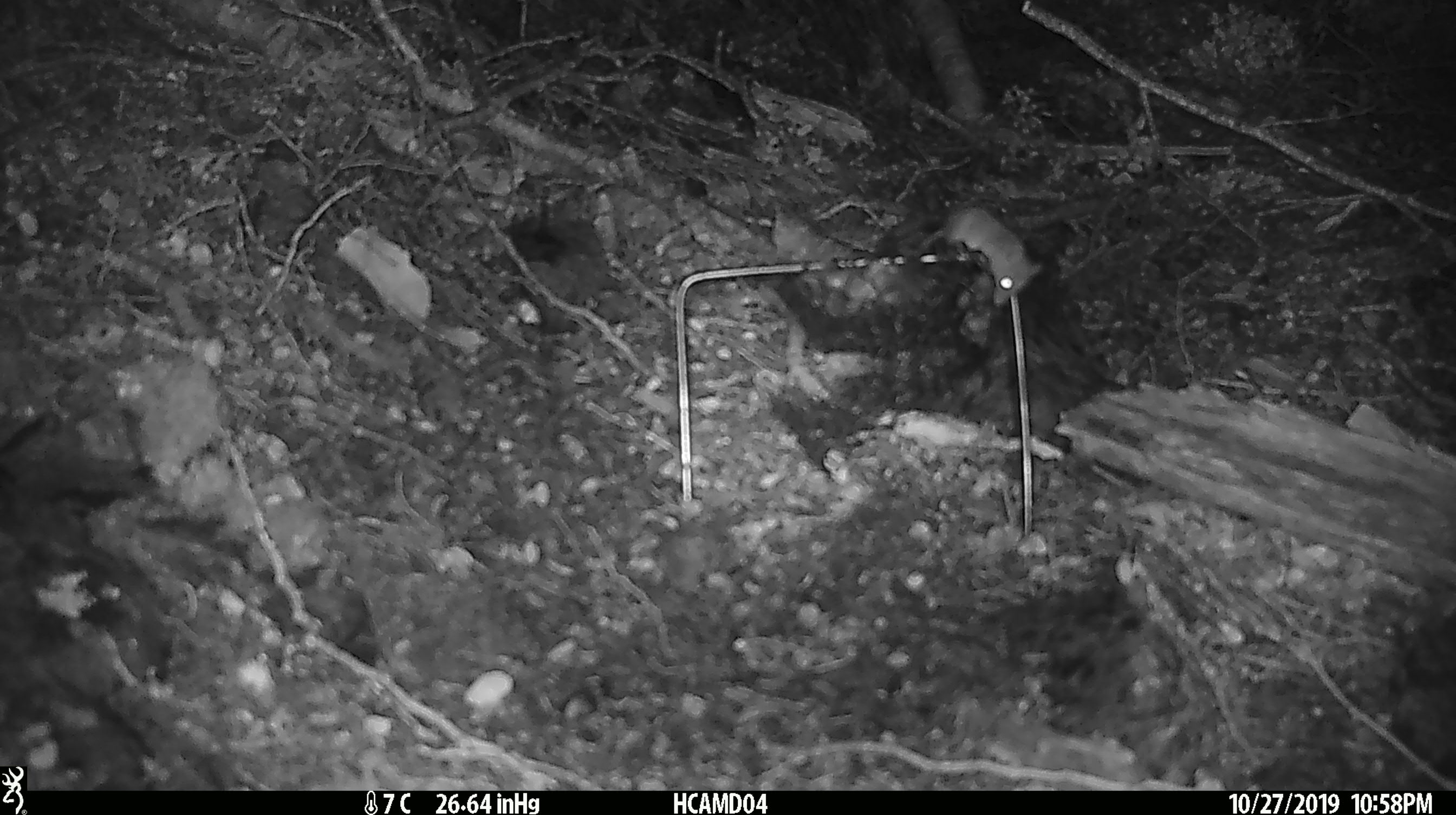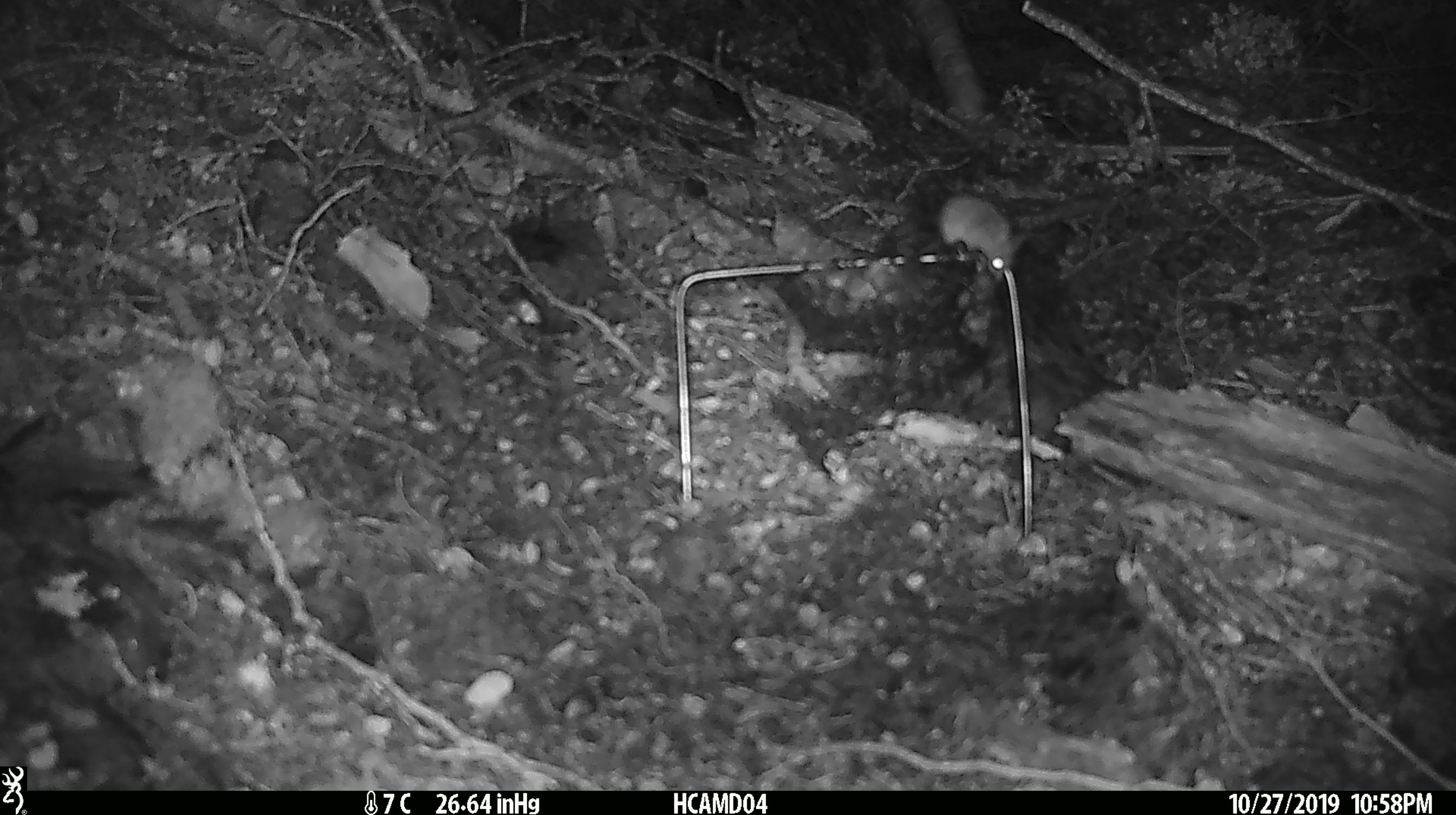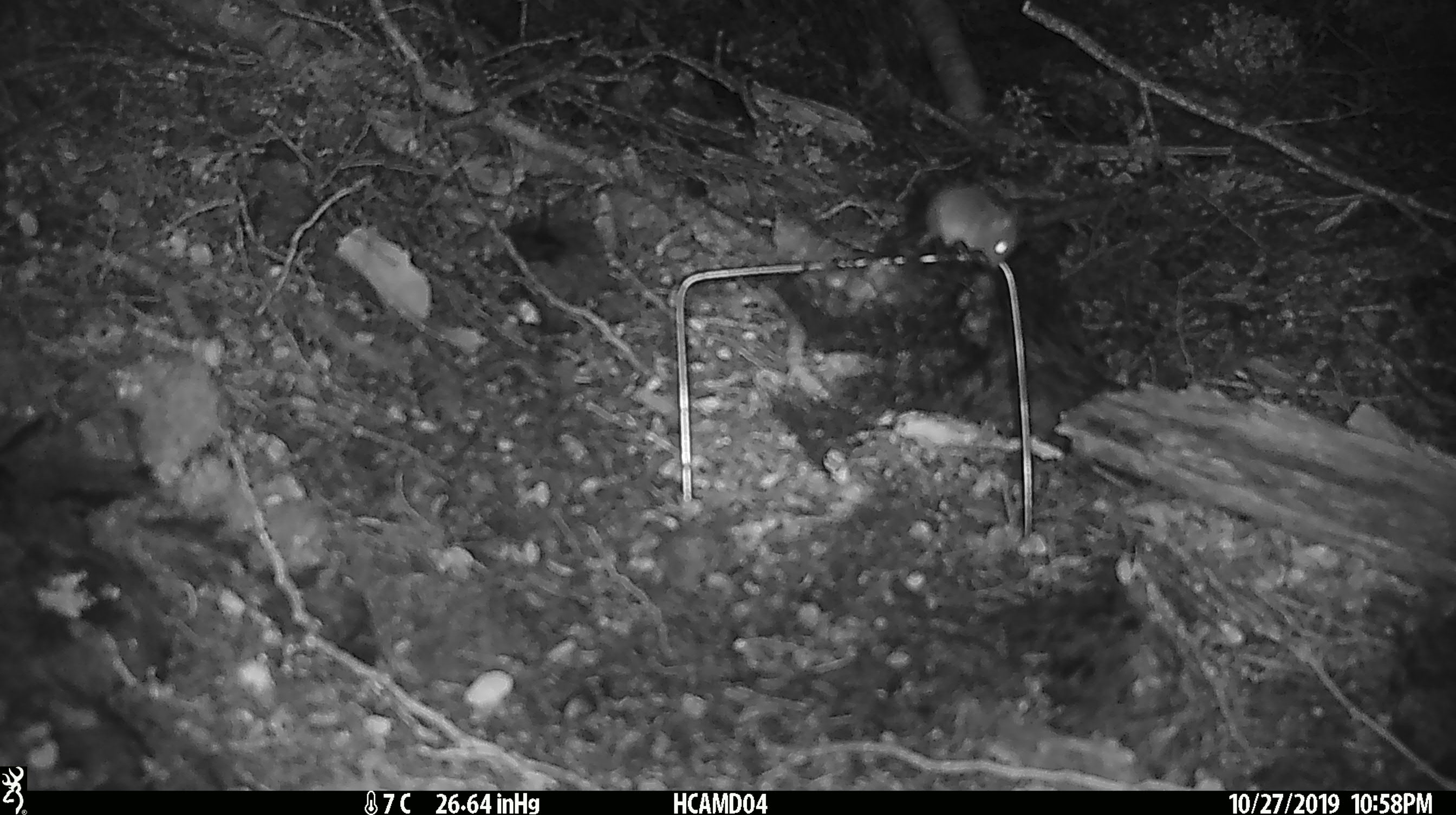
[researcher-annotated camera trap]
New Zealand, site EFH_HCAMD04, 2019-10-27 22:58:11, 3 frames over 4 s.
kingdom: Animalia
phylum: Chordata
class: Mammalia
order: Rodentia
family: Muridae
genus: Mus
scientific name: Mus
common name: mouse